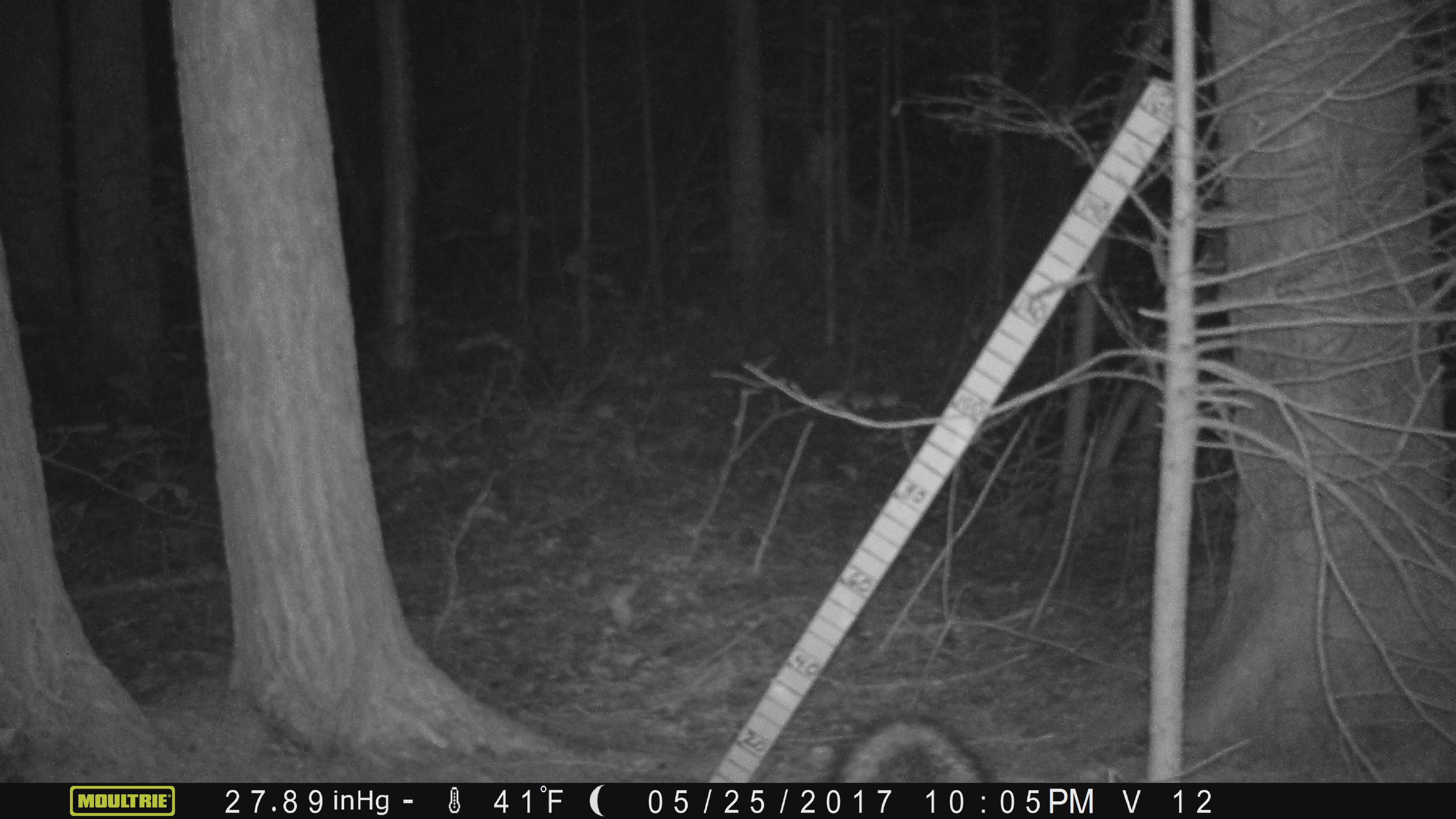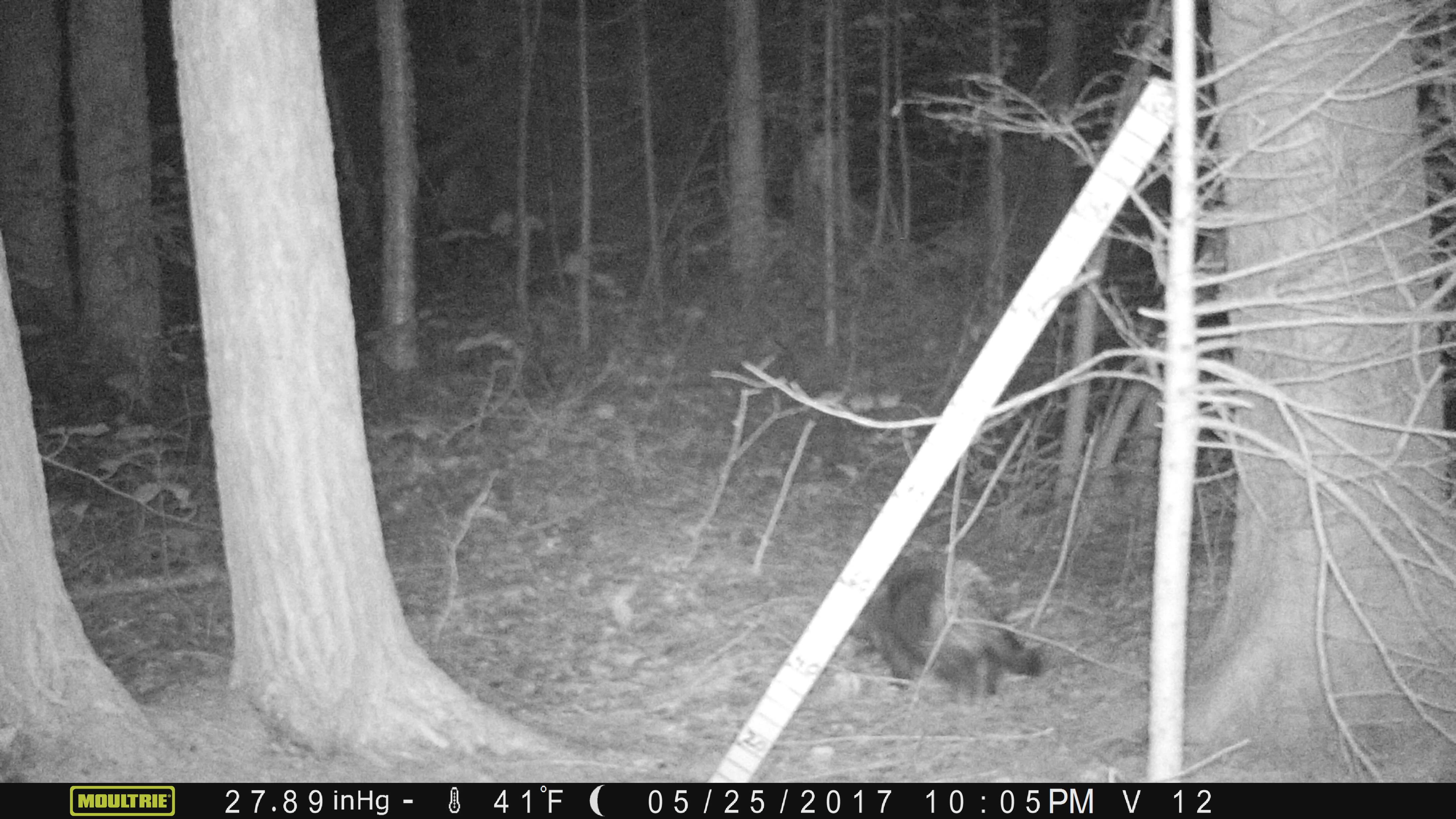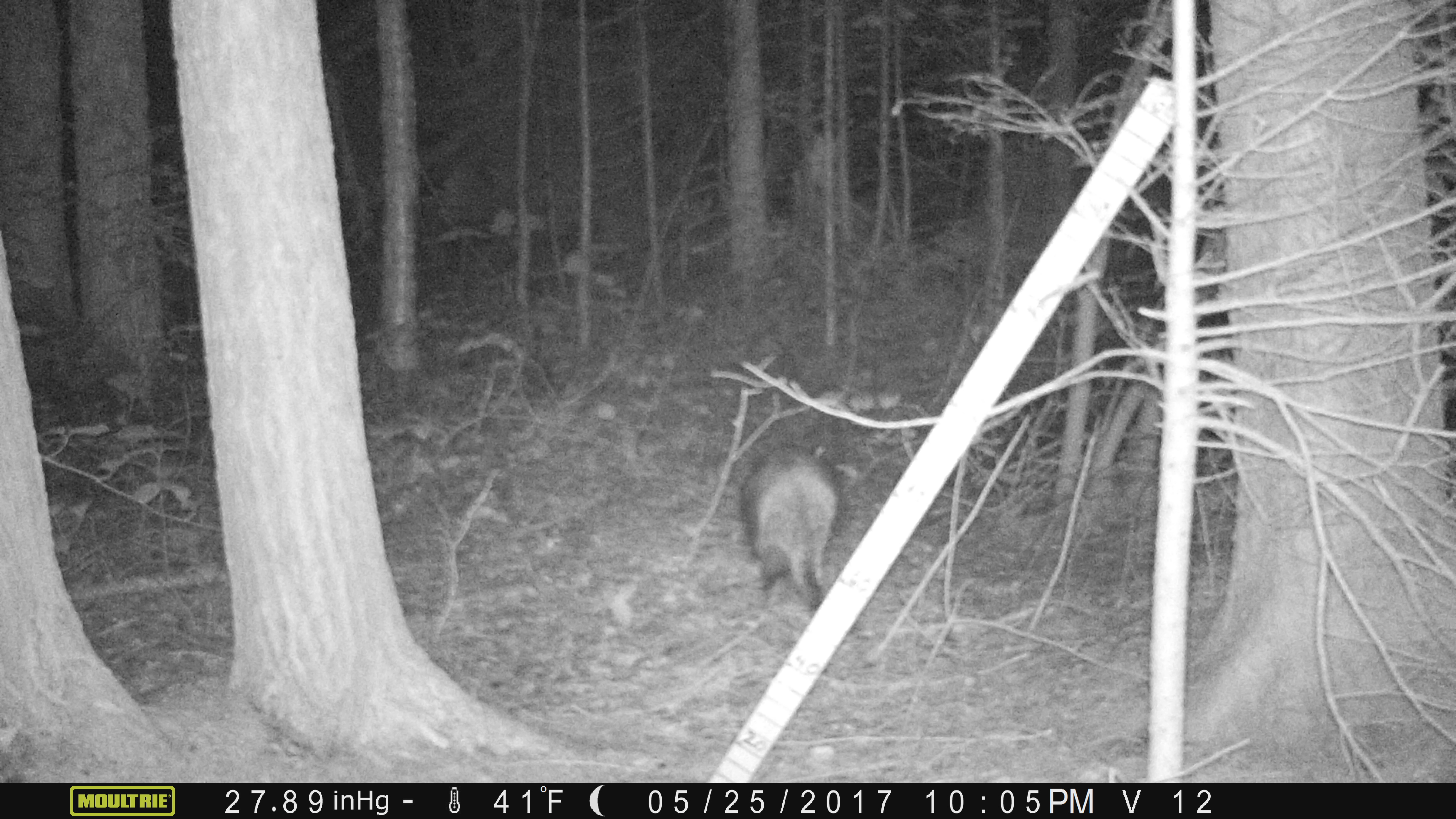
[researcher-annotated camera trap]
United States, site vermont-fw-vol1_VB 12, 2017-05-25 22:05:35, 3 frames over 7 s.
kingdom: Animalia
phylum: Chordata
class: Mammalia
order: Rodentia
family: Erethizontidae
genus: Erethizon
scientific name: Erethizon dorsatum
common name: porcupine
Porcupine (Erethizon dorsatum).